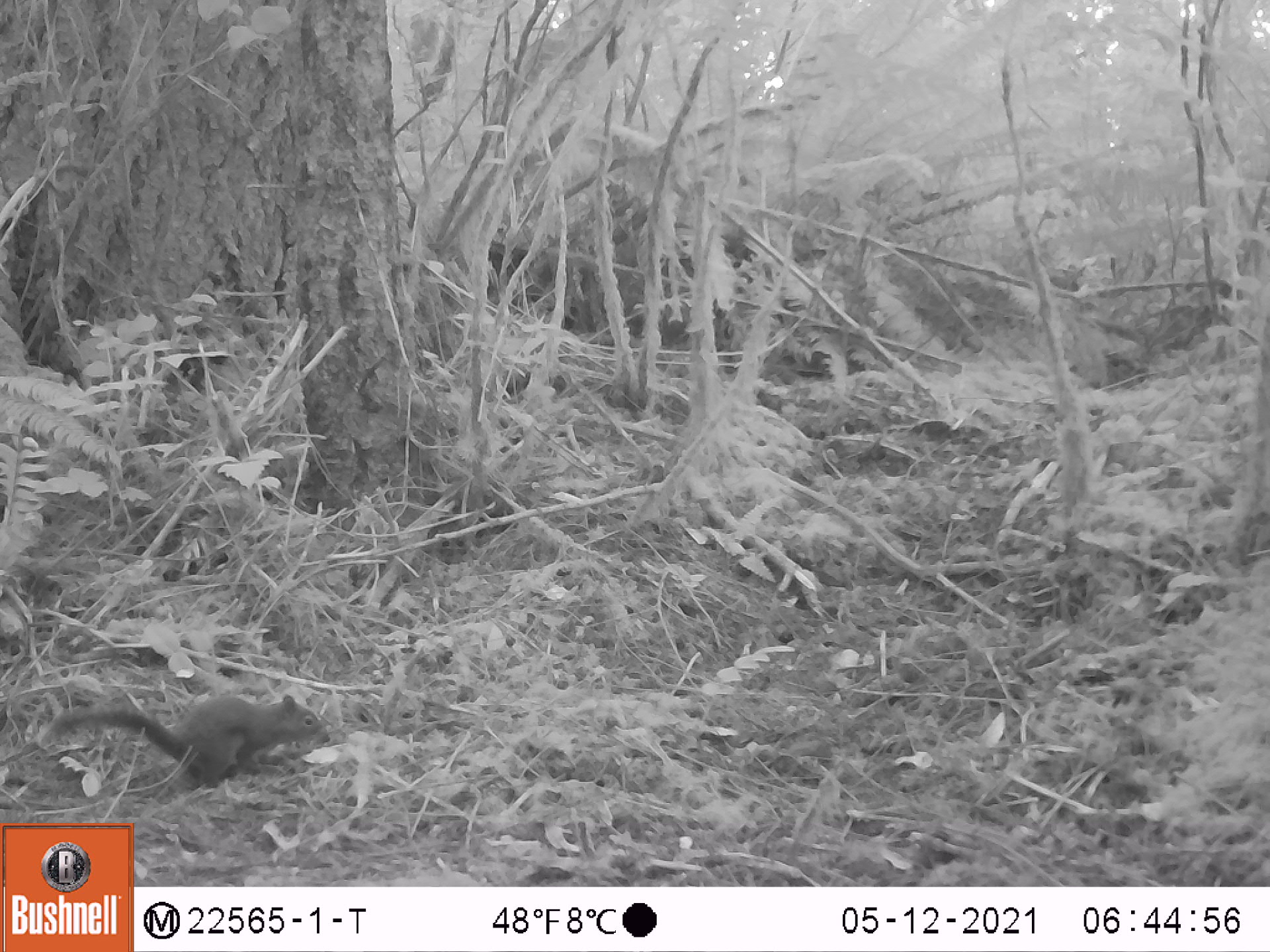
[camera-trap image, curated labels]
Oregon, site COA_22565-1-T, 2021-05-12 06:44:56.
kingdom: Animalia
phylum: Chordata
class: Mammalia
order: Rodentia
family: Sciuridae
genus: Tamiasciurus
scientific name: Tamiasciurus douglasii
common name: douglas squirrel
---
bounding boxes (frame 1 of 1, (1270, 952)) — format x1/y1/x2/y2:
douglas squirrel: 63/679/336/795